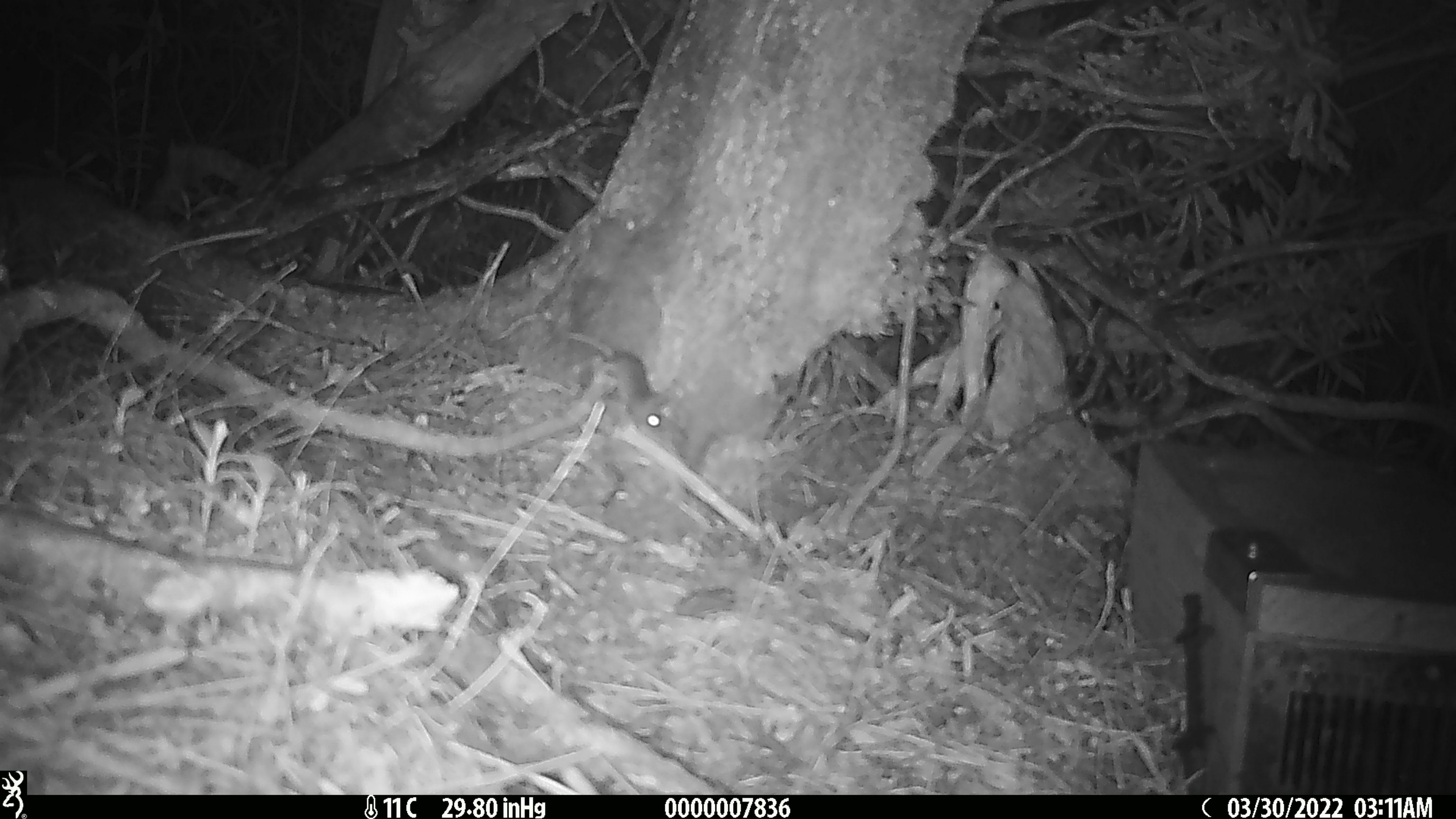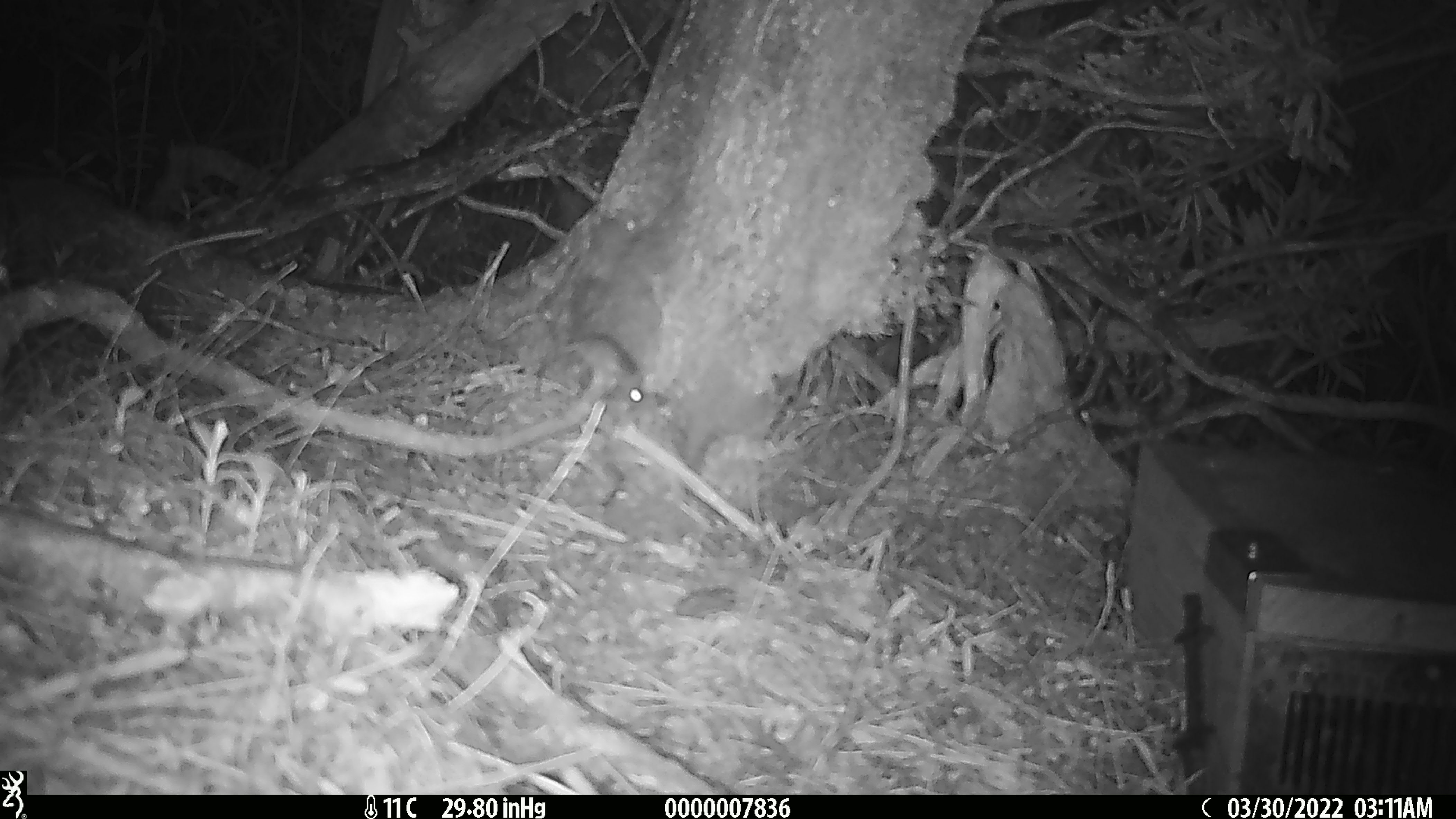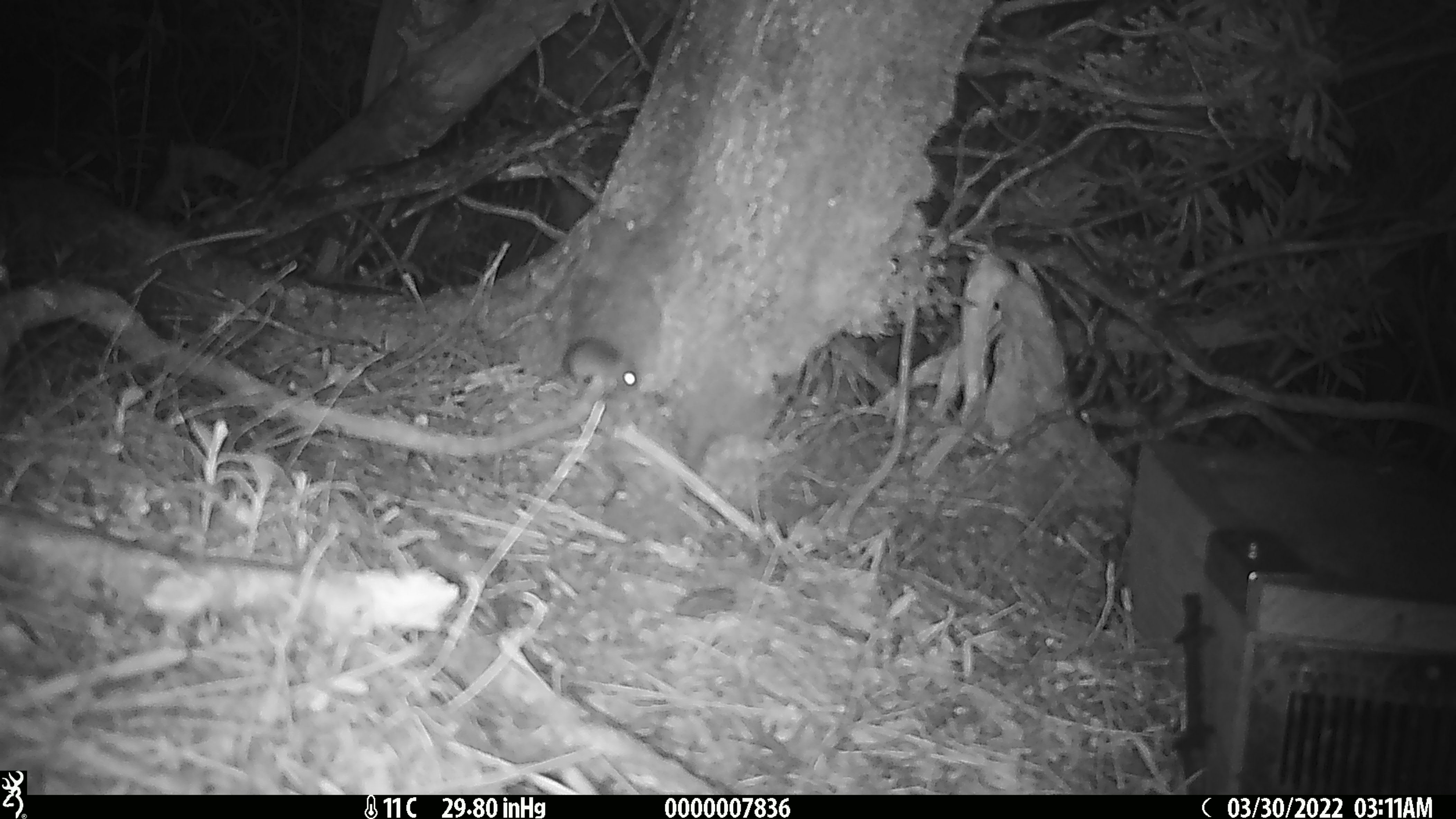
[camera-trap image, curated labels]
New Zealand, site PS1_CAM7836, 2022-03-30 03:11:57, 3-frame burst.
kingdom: Animalia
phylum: Chordata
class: Mammalia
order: Rodentia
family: Muridae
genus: Mus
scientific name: Mus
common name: mouse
Mouse (Mus).